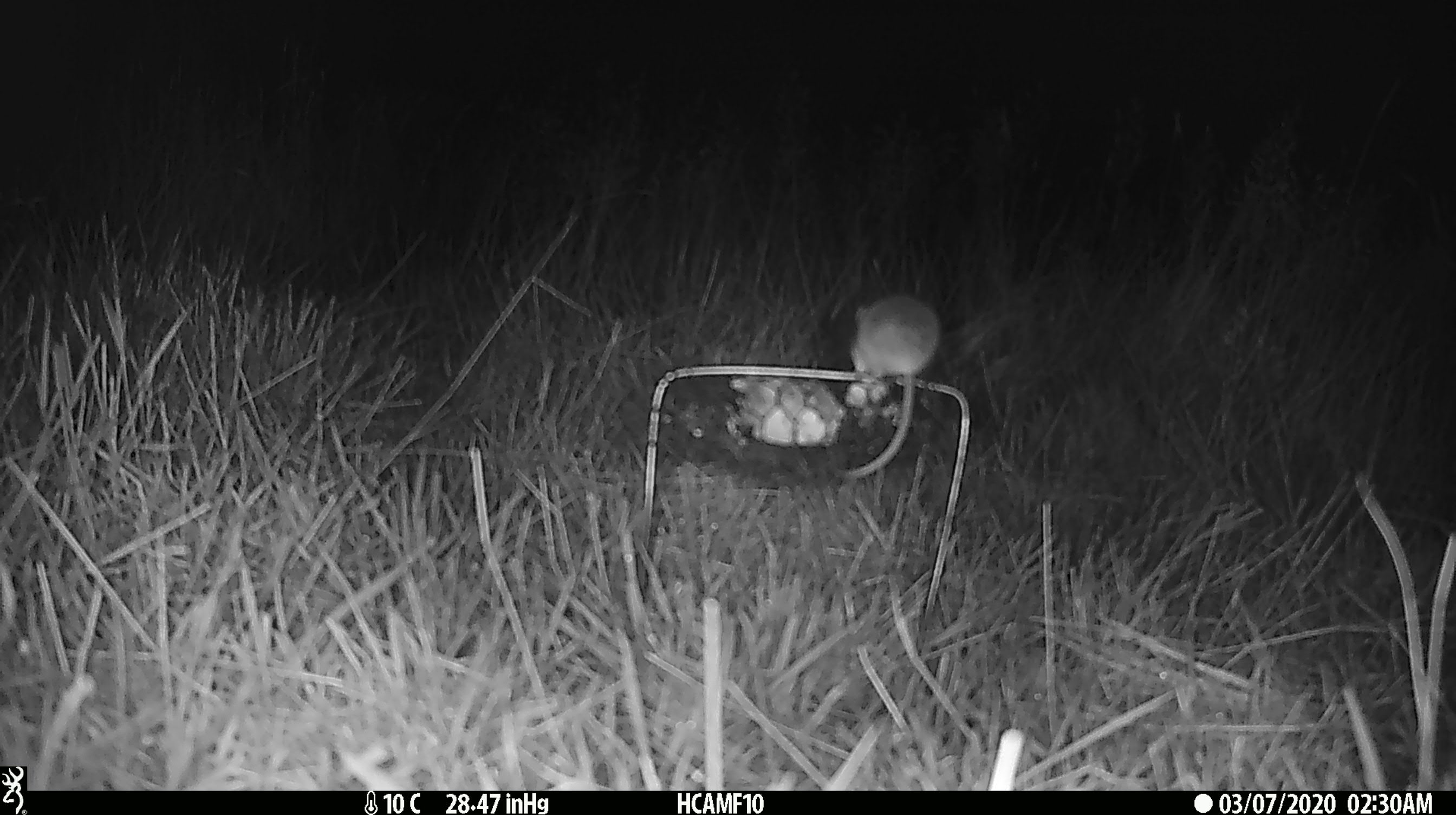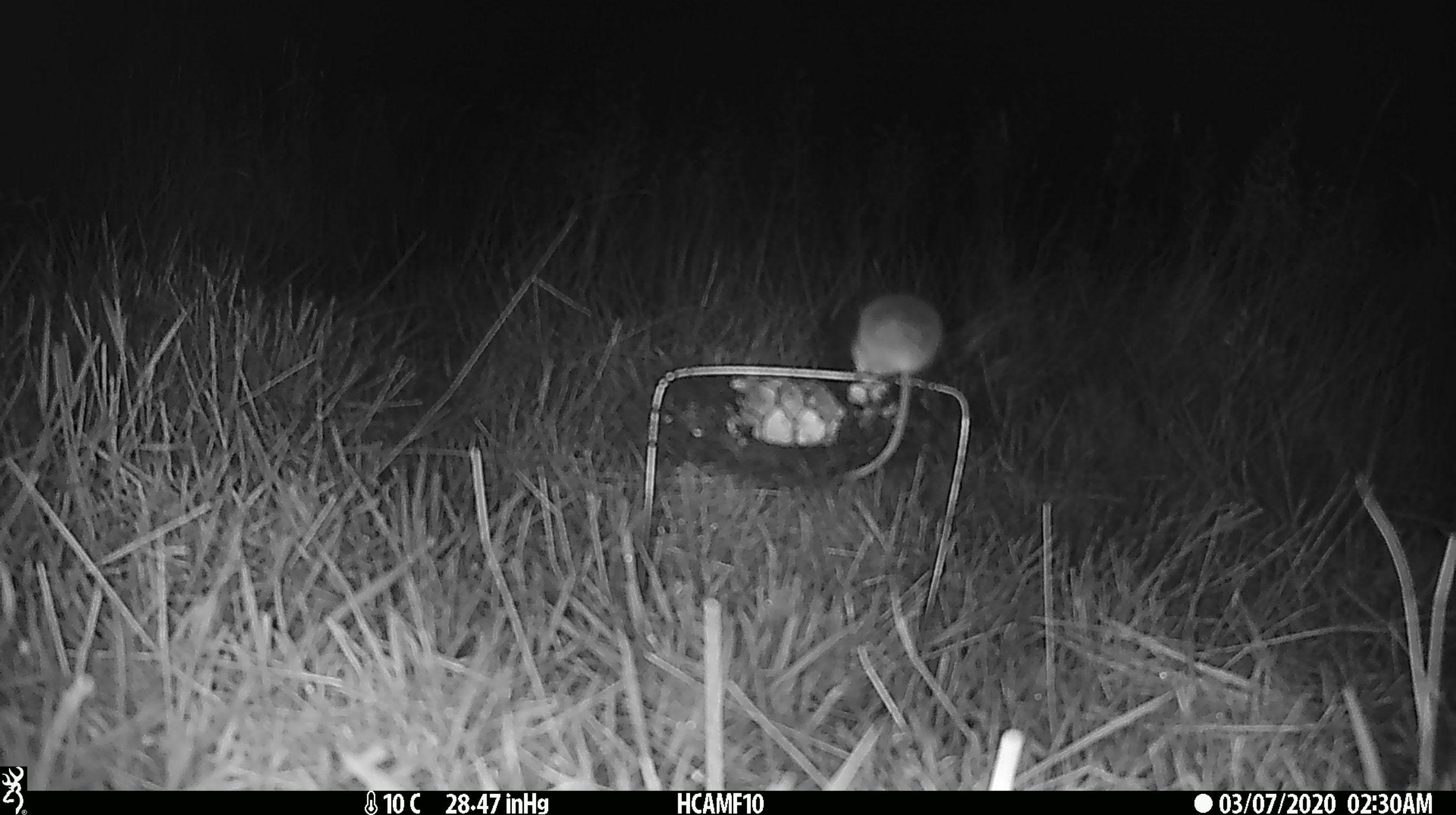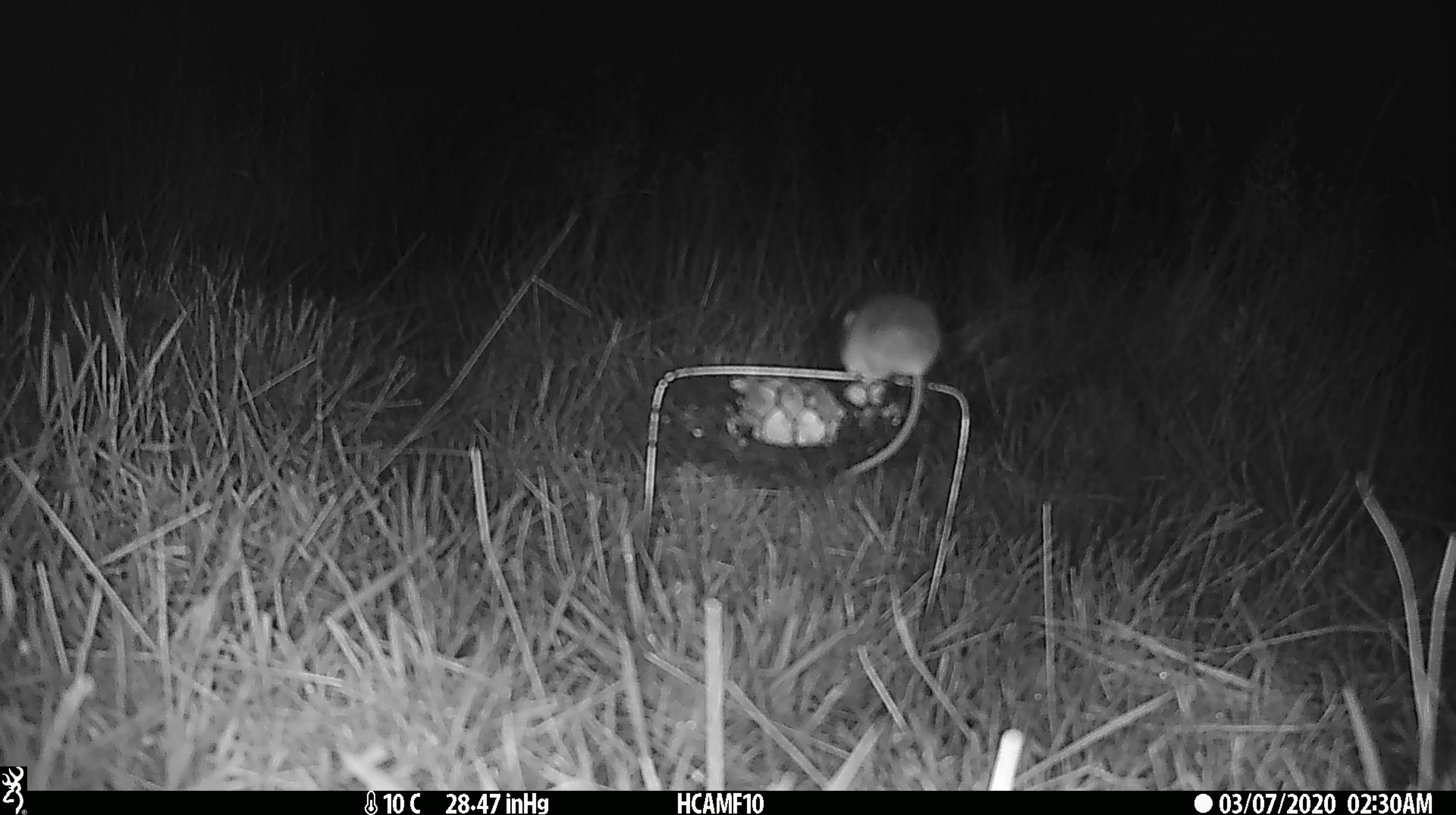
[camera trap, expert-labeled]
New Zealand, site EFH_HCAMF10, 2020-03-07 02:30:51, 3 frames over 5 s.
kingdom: Animalia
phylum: Chordata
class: Mammalia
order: Rodentia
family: Muridae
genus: Mus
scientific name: Mus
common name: mouse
Mouse (Mus).